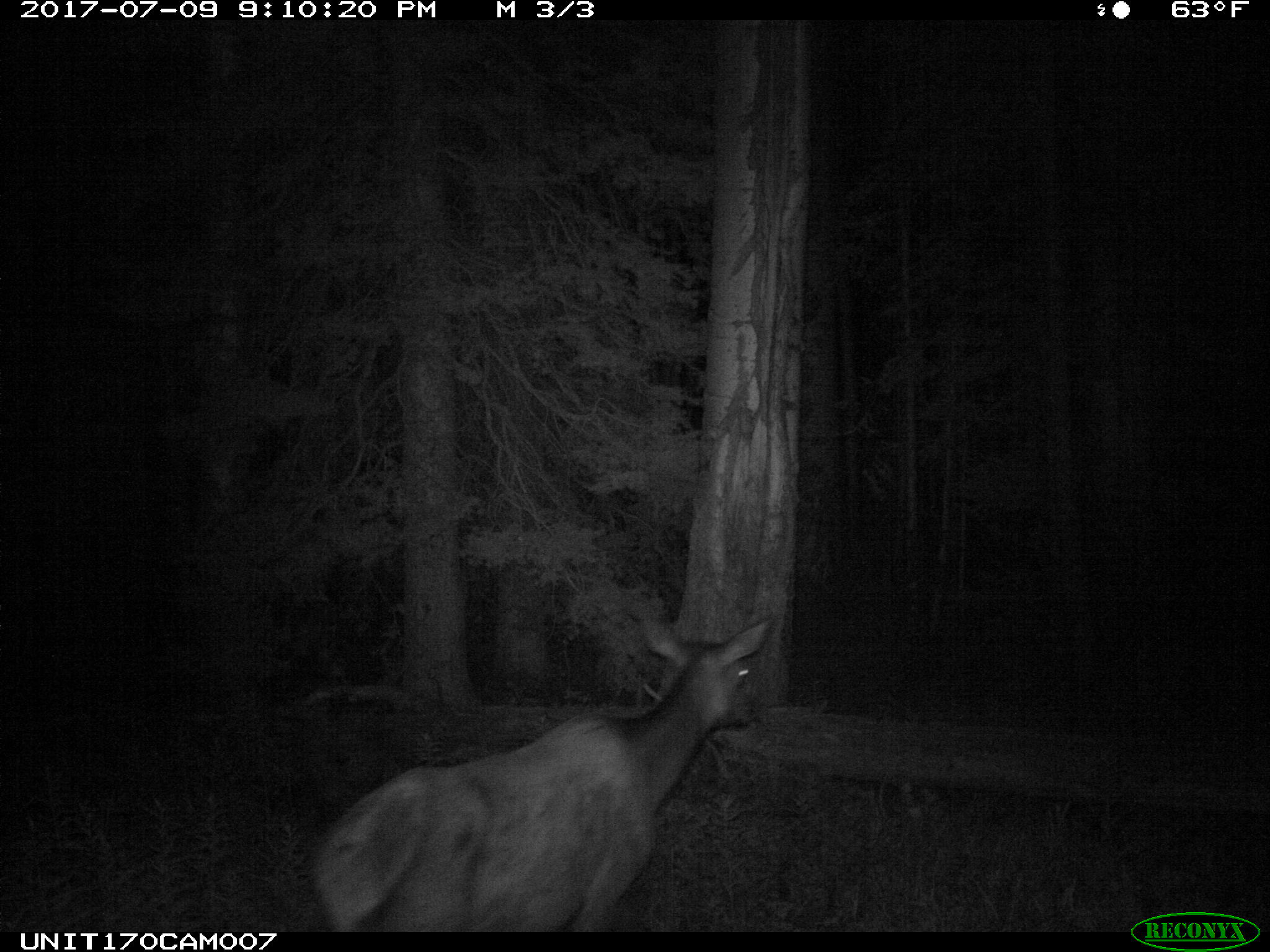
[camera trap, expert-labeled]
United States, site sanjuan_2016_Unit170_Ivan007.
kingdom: Animalia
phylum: Chordata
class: Mammalia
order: Artiodactyla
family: Cervidae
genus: Cervus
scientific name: Cervus elaphus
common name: red deer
Cervus elaphus (red deer).